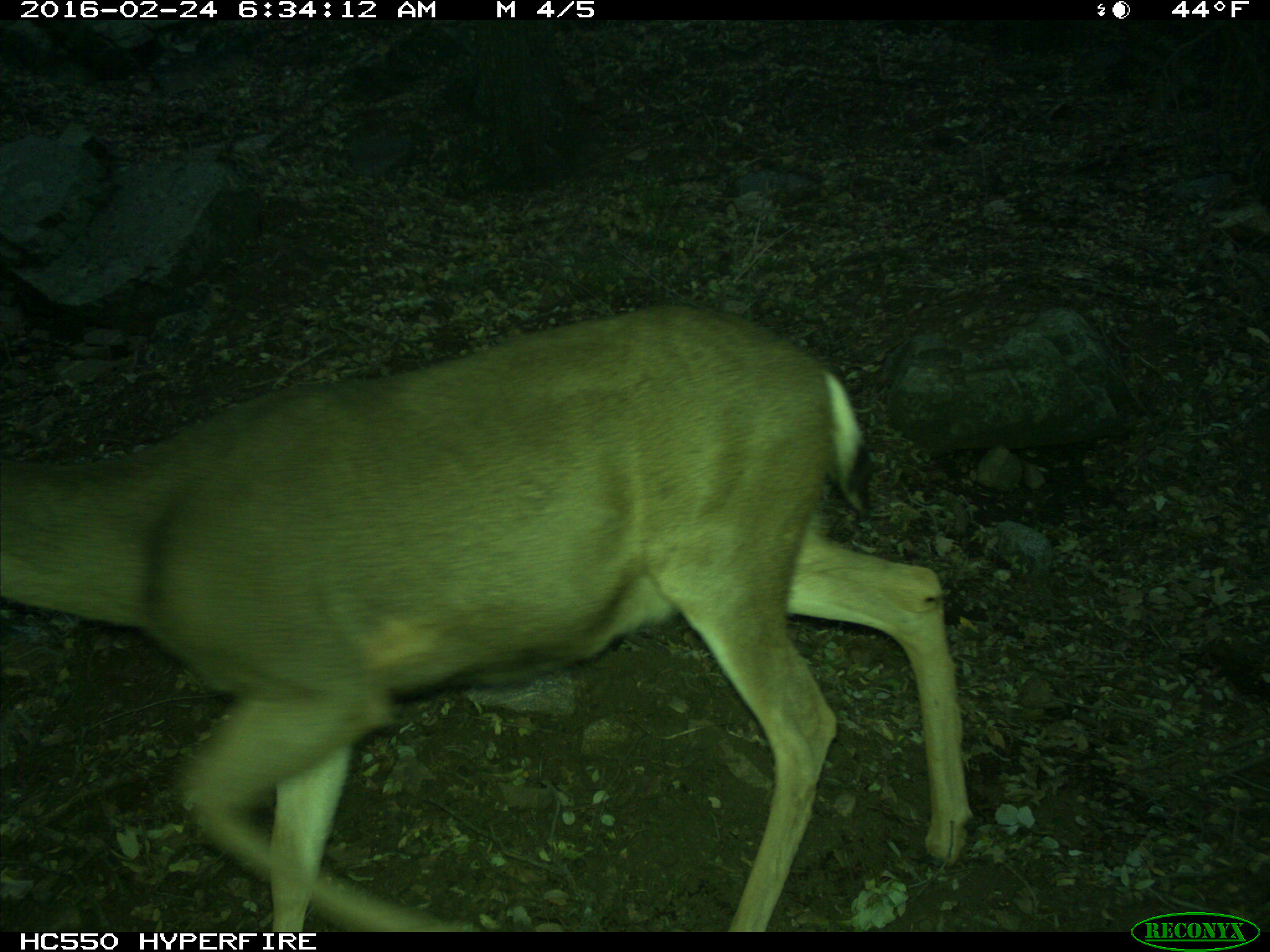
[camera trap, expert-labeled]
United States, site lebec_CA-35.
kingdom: Animalia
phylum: Chordata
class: Mammalia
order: Artiodactyla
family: Cervidae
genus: Odocoileus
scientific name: Odocoileus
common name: deer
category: unidentified deer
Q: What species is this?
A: Unidentified deer (deer) (Odocoileus).